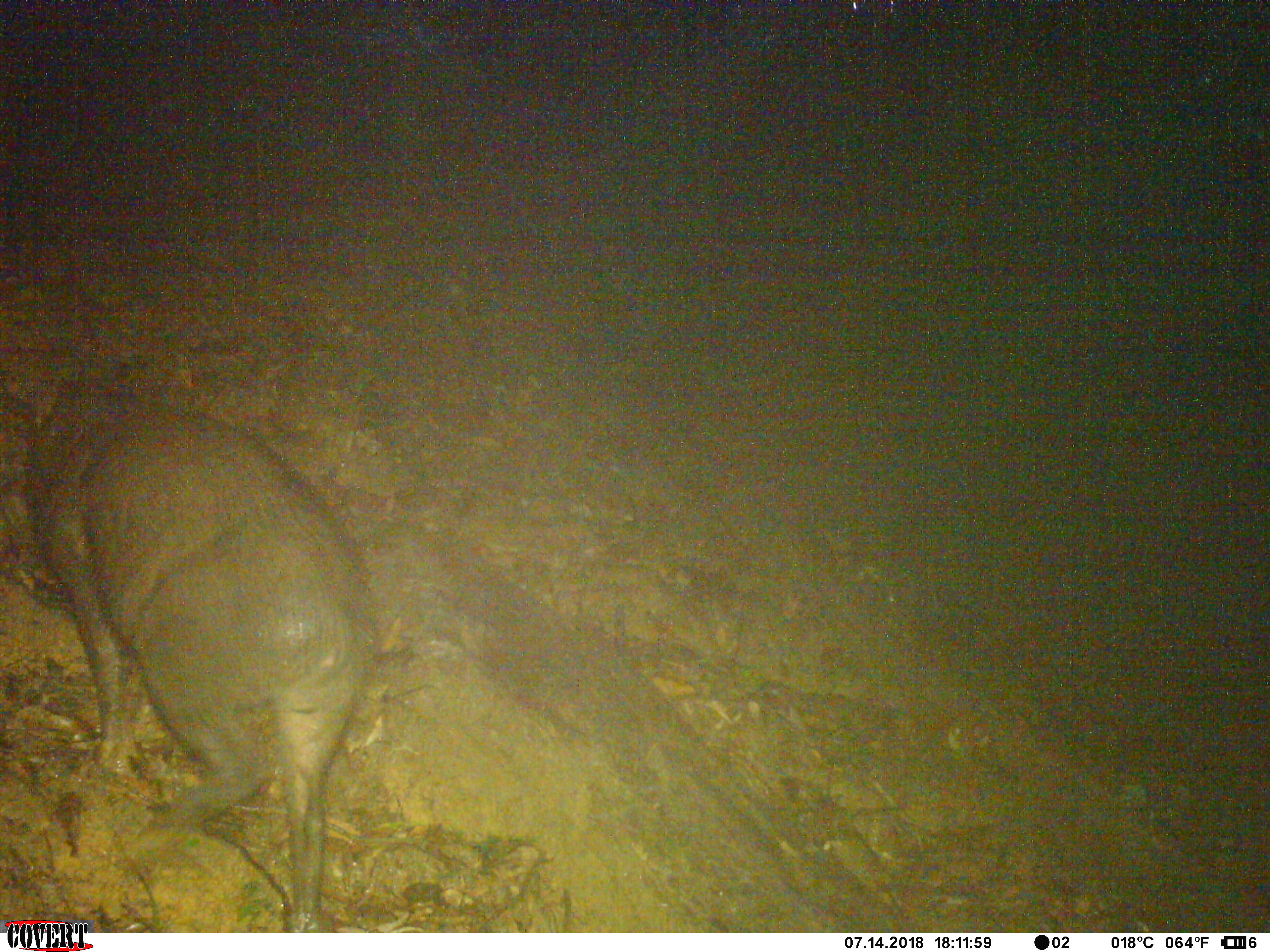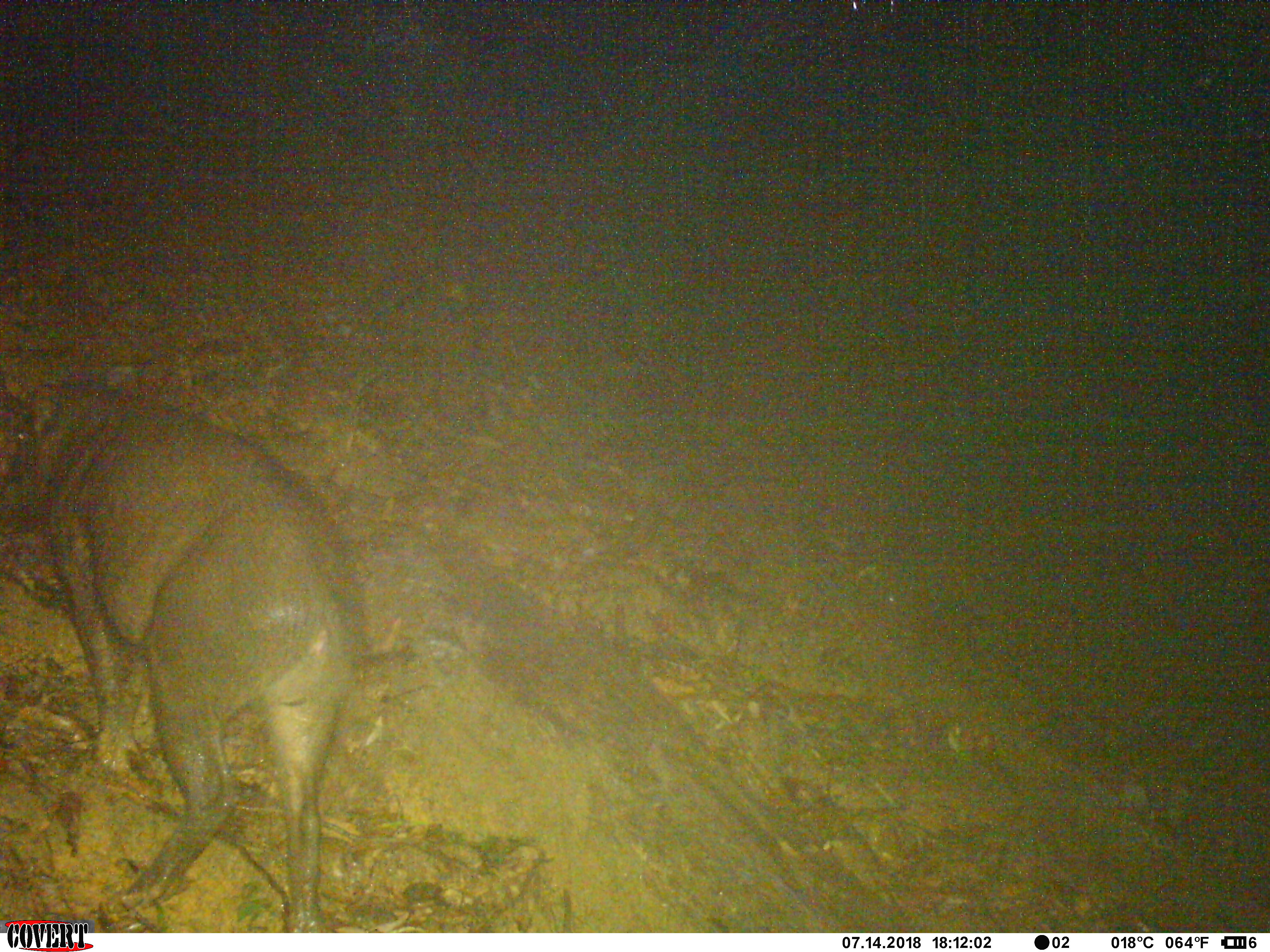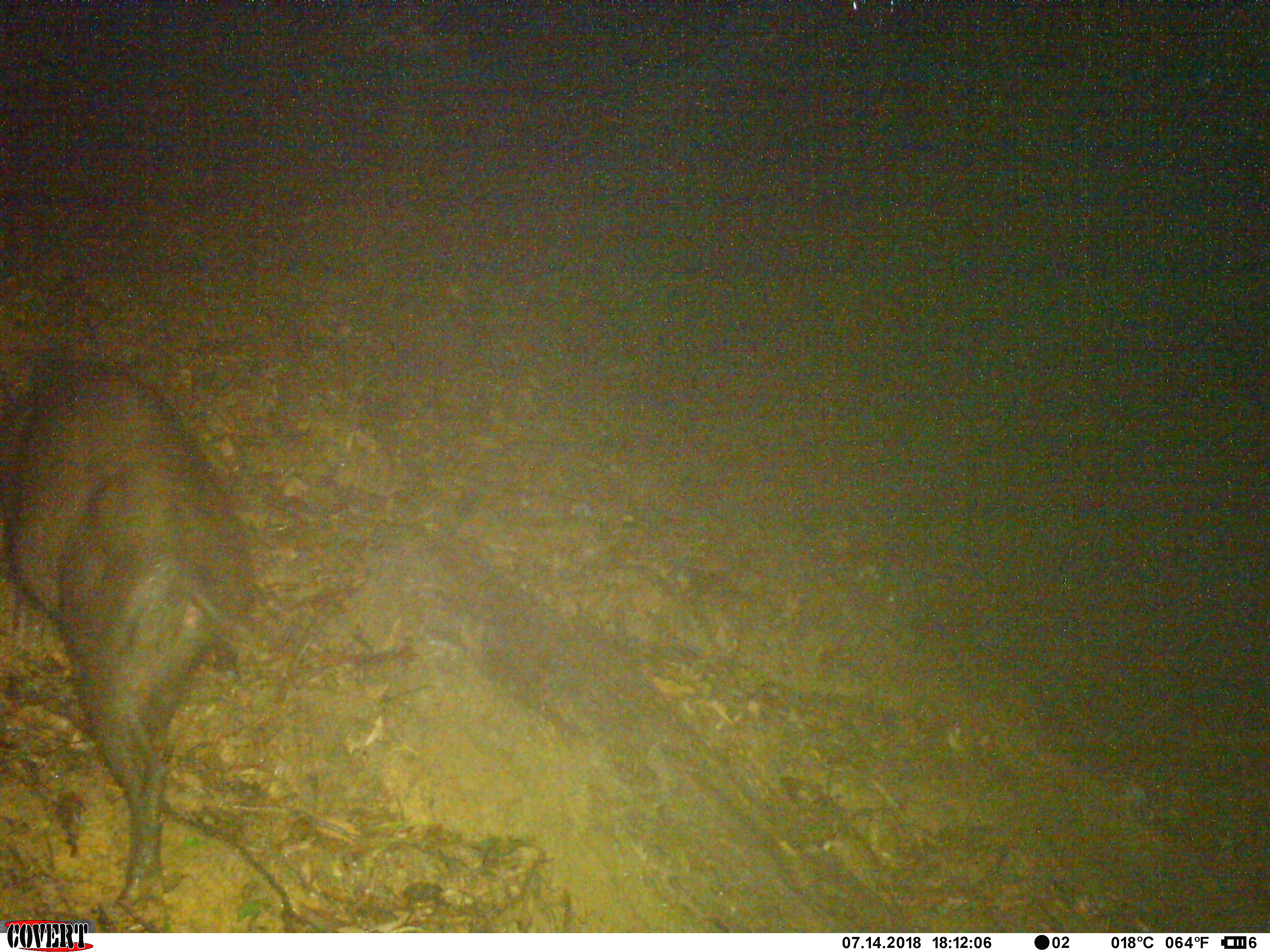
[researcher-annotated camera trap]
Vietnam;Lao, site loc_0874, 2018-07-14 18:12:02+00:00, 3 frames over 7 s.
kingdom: Animalia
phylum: Chordata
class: Mammalia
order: Artiodactyla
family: Suidae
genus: Sus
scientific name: Sus scrofa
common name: eurasian wild pig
Eurasian wild pig (Sus scrofa). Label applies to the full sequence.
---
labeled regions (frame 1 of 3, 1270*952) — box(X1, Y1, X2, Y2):
eurasian wild pig: box(5, 353, 379, 933)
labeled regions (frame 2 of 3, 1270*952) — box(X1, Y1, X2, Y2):
eurasian wild pig: box(1, 361, 368, 932)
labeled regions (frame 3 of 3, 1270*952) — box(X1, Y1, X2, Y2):
eurasian wild pig: box(0, 347, 257, 904)